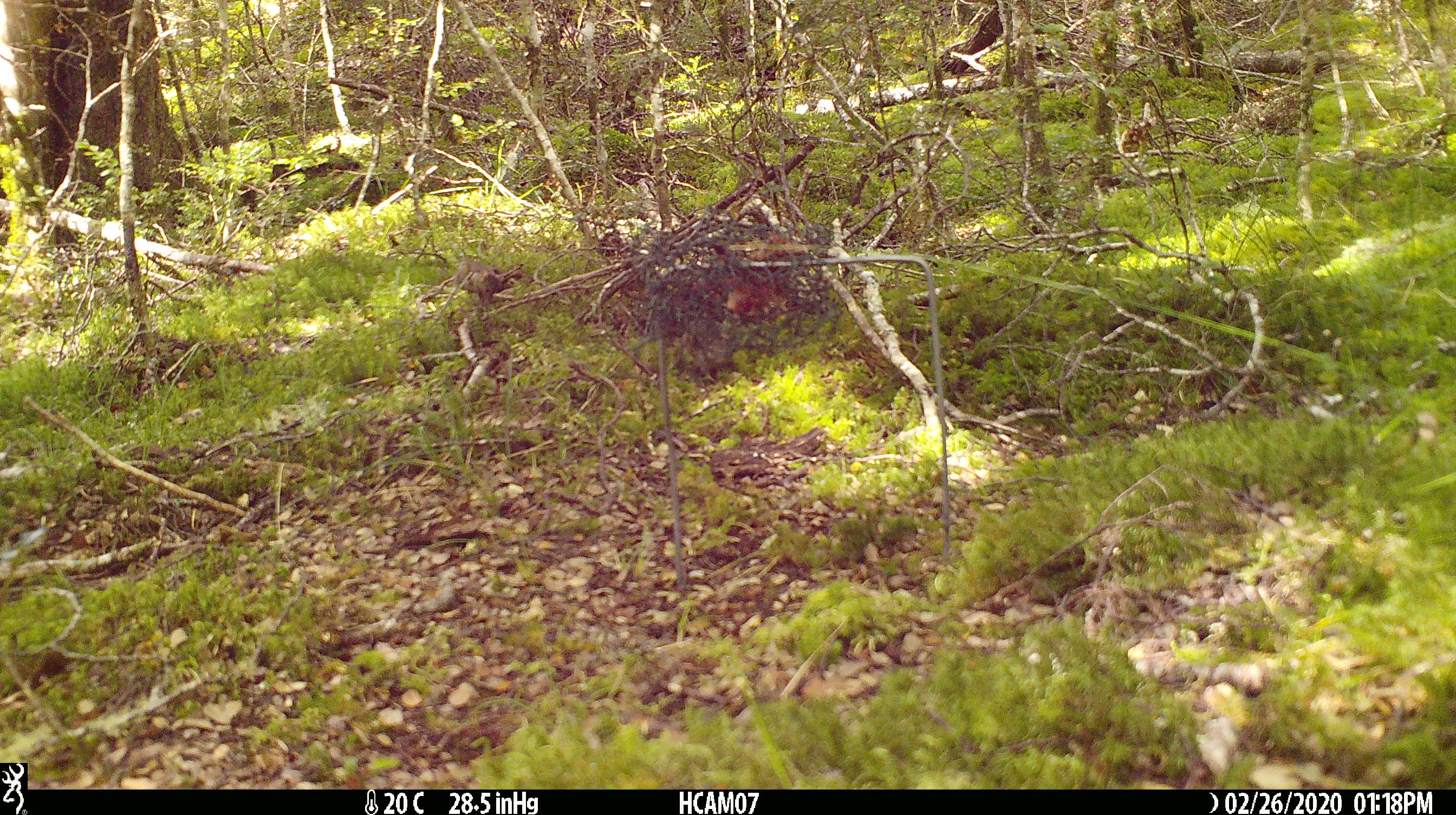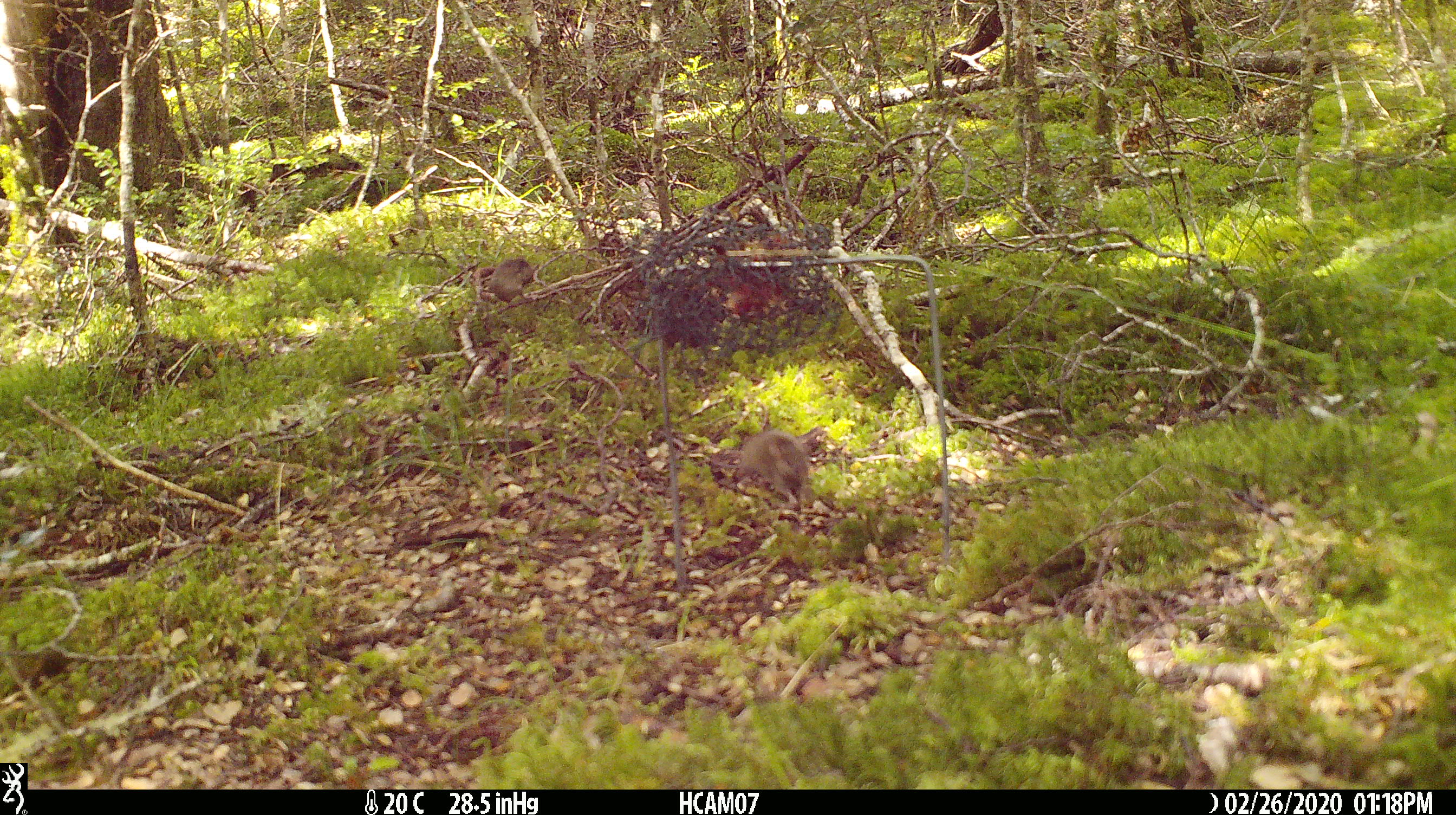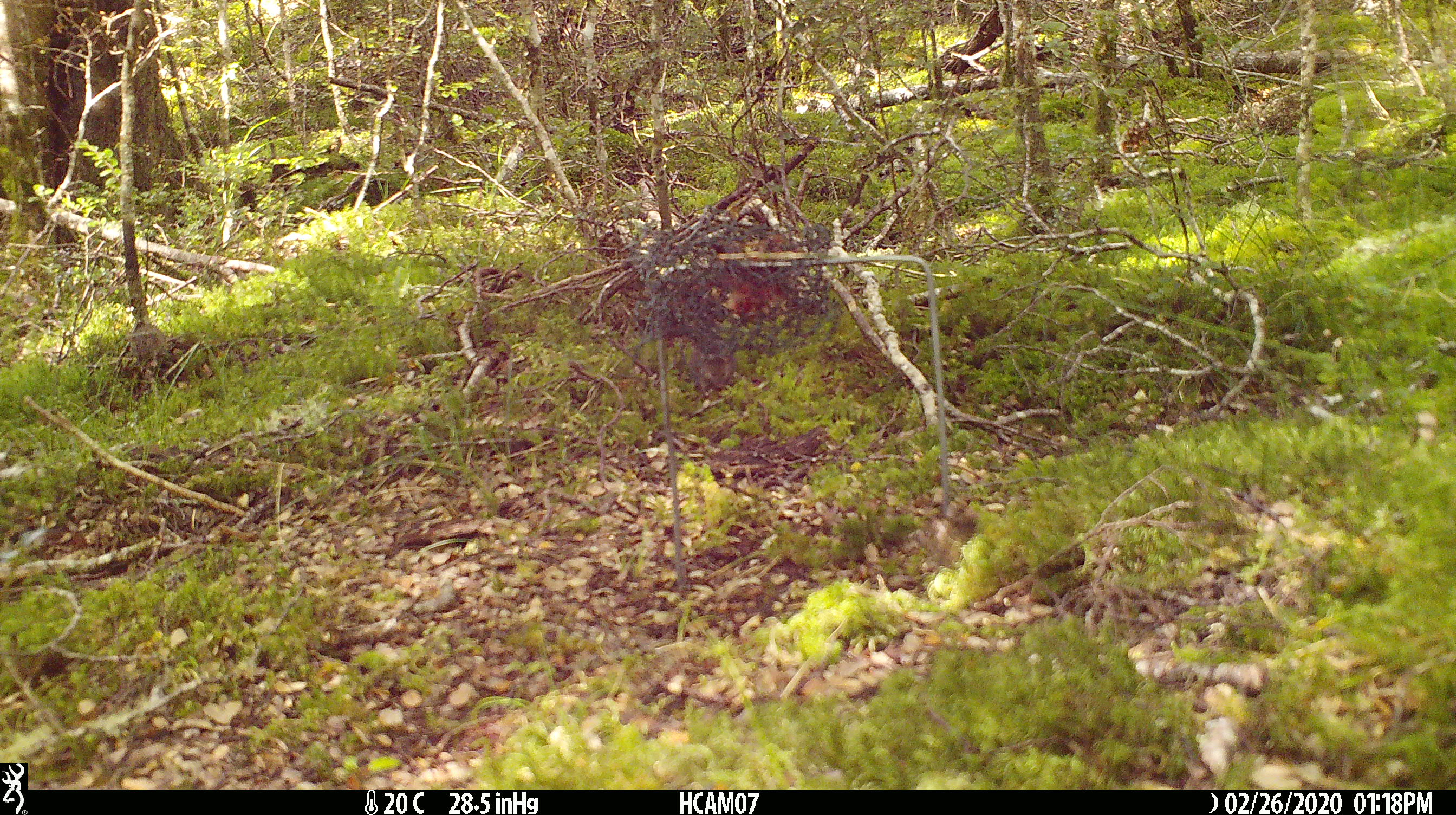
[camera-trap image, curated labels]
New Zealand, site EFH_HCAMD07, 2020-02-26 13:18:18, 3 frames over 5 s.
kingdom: Animalia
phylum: Chordata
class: Mammalia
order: Rodentia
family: Muridae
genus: Mus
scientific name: Mus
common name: mouse